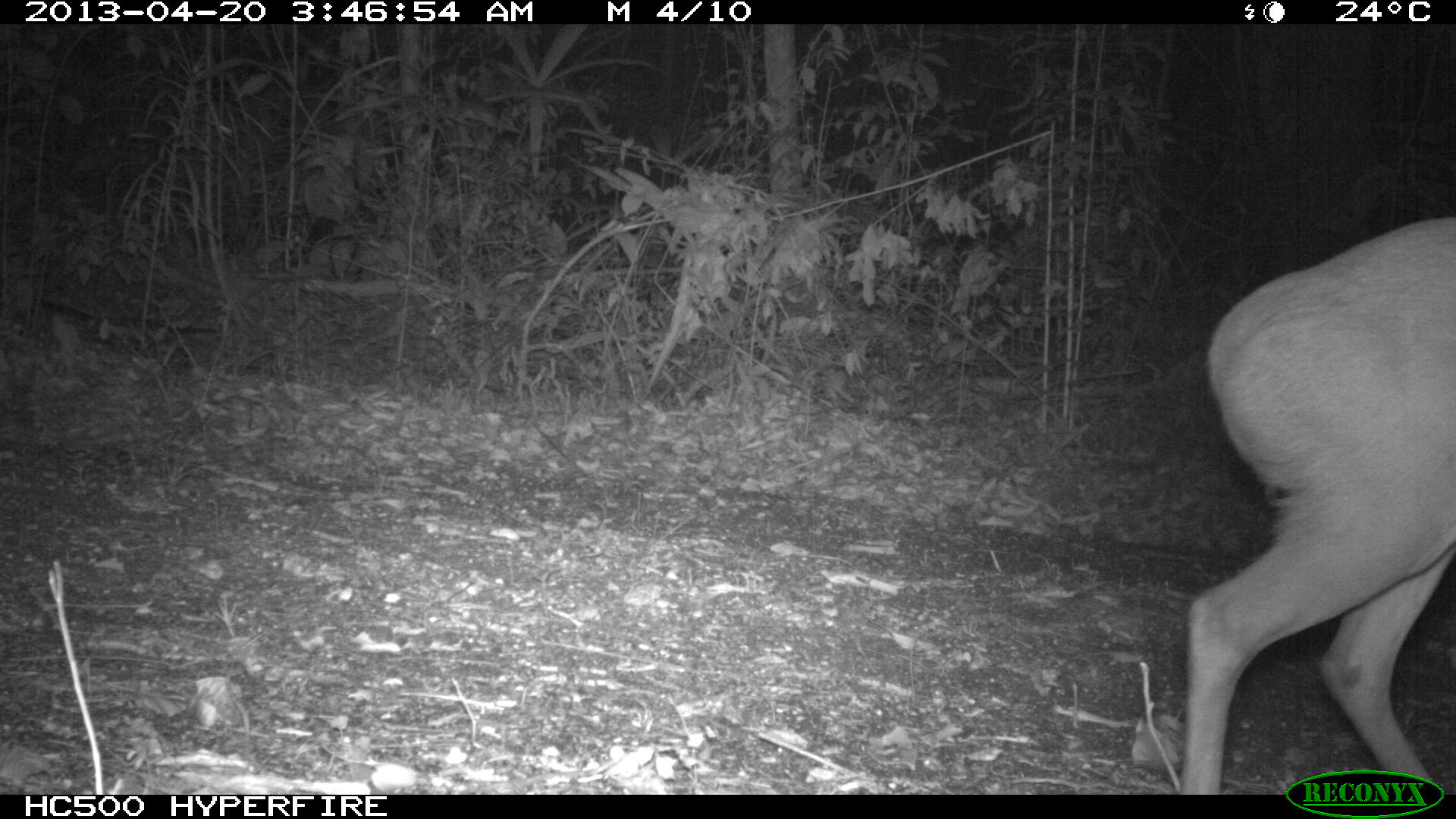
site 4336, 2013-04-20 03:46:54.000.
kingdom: Animalia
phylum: Chordata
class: Mammalia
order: Artiodactyla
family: Cervidae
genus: Mazama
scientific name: Mazama temama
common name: central american red brocket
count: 1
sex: male